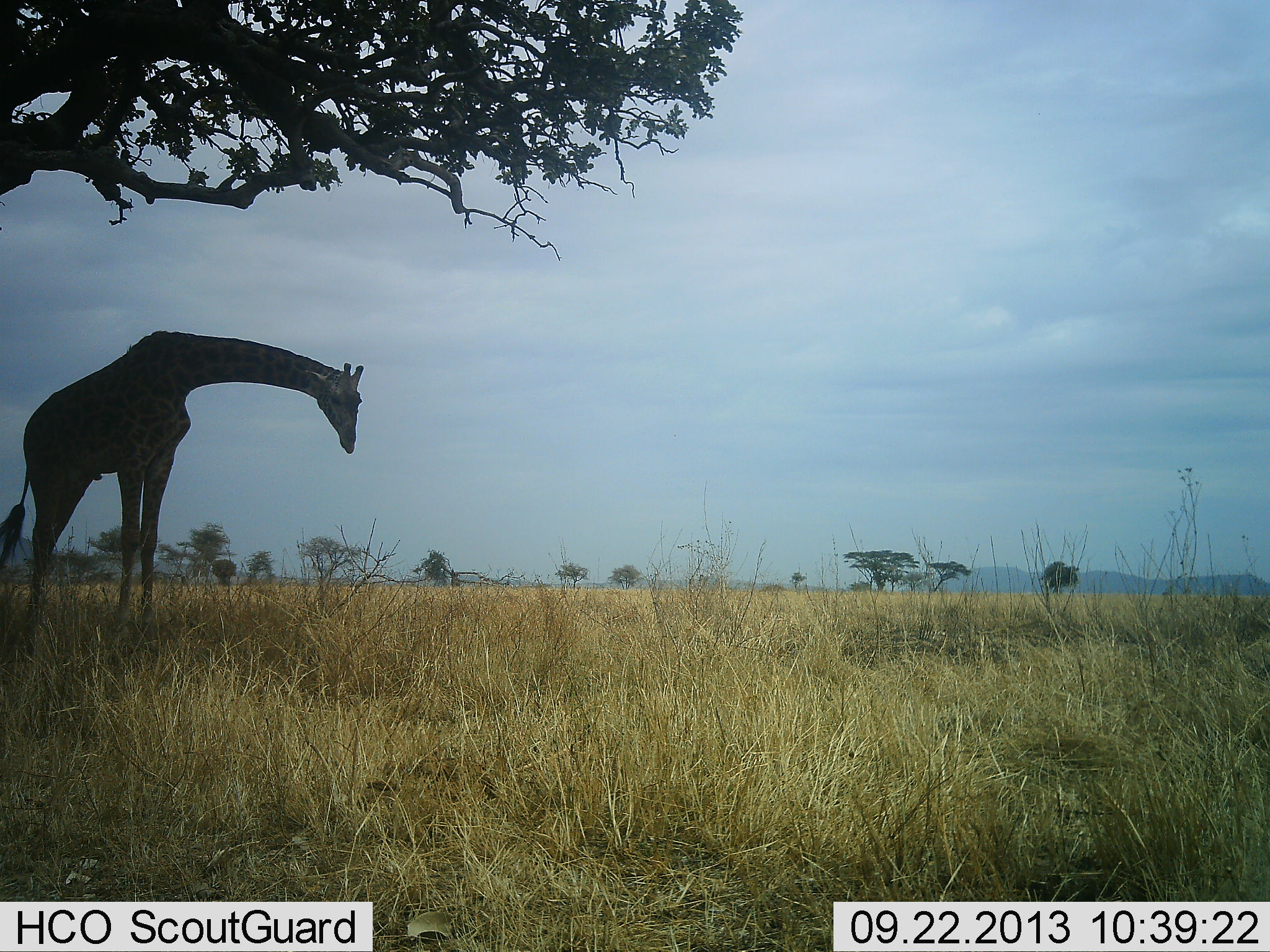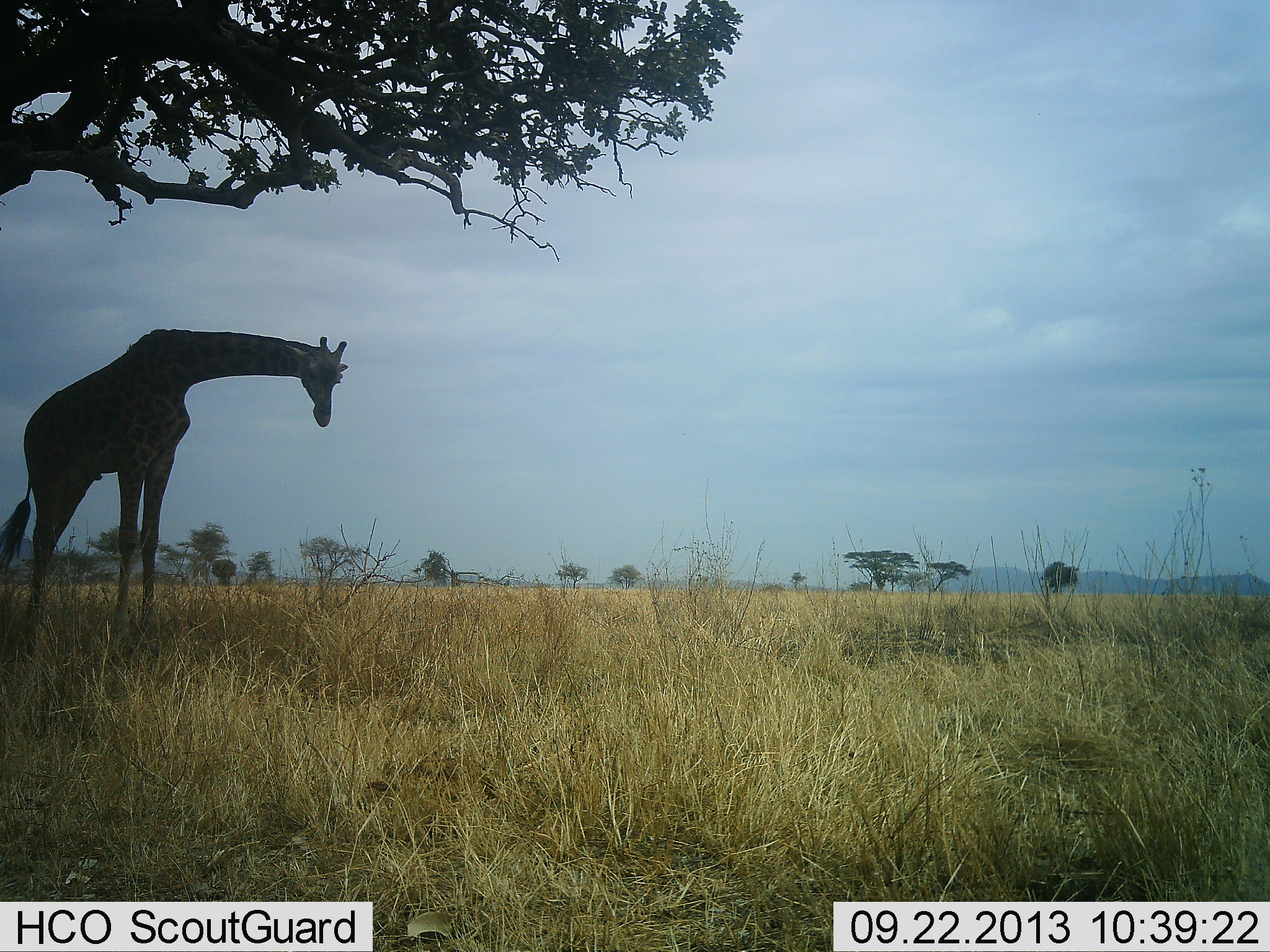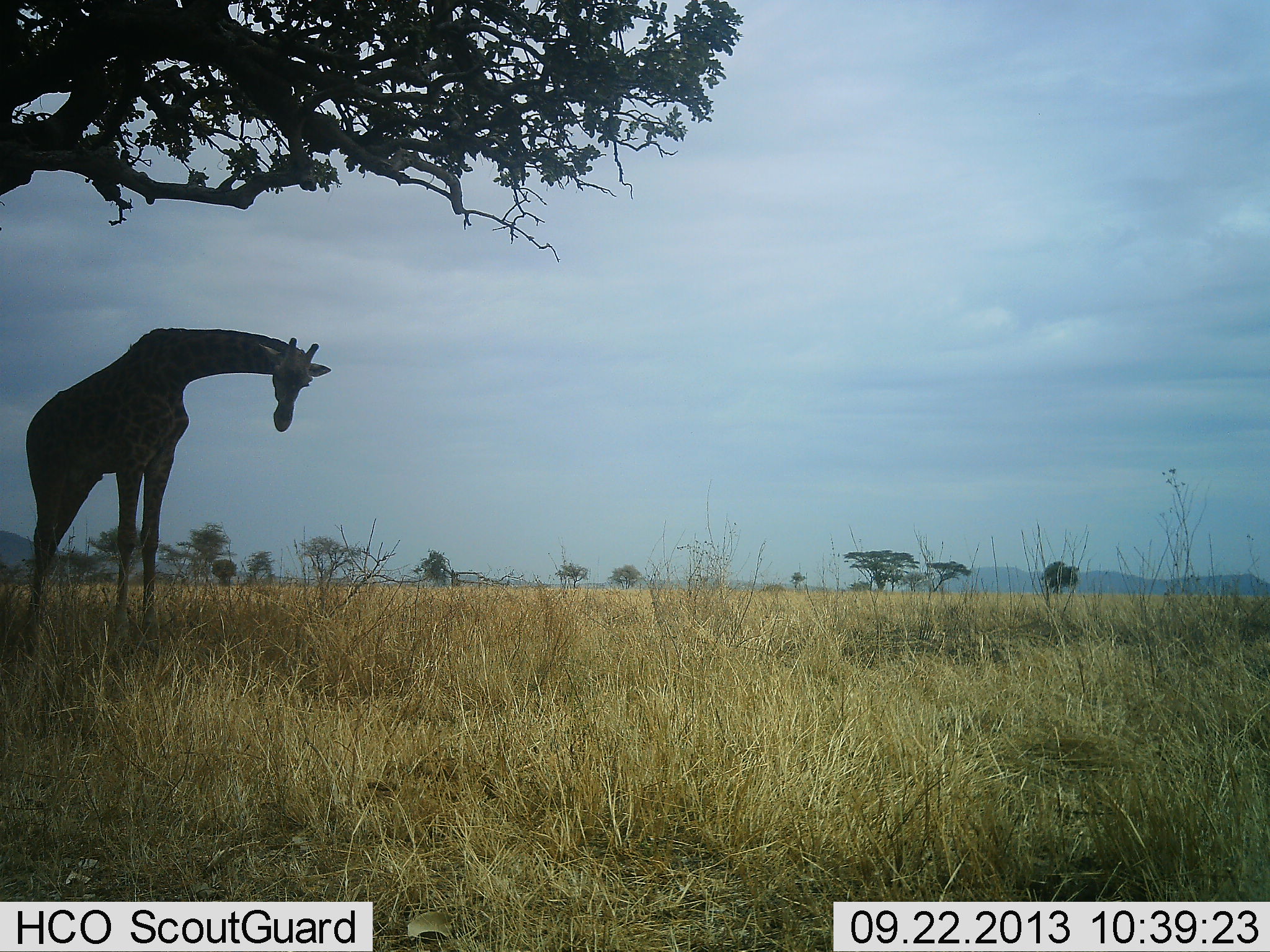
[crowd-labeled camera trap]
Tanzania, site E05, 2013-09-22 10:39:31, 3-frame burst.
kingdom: Animalia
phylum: Chordata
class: Mammalia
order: Artiodactyla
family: Giraffidae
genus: Giraffa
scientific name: Giraffa camelopardalis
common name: giraffe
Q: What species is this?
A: Giraffe (Giraffa camelopardalis).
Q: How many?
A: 1.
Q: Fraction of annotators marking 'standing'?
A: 90%.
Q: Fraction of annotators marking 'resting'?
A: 0%.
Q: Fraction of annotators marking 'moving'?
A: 10%.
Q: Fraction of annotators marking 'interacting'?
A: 0%.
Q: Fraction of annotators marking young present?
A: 0%.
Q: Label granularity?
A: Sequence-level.